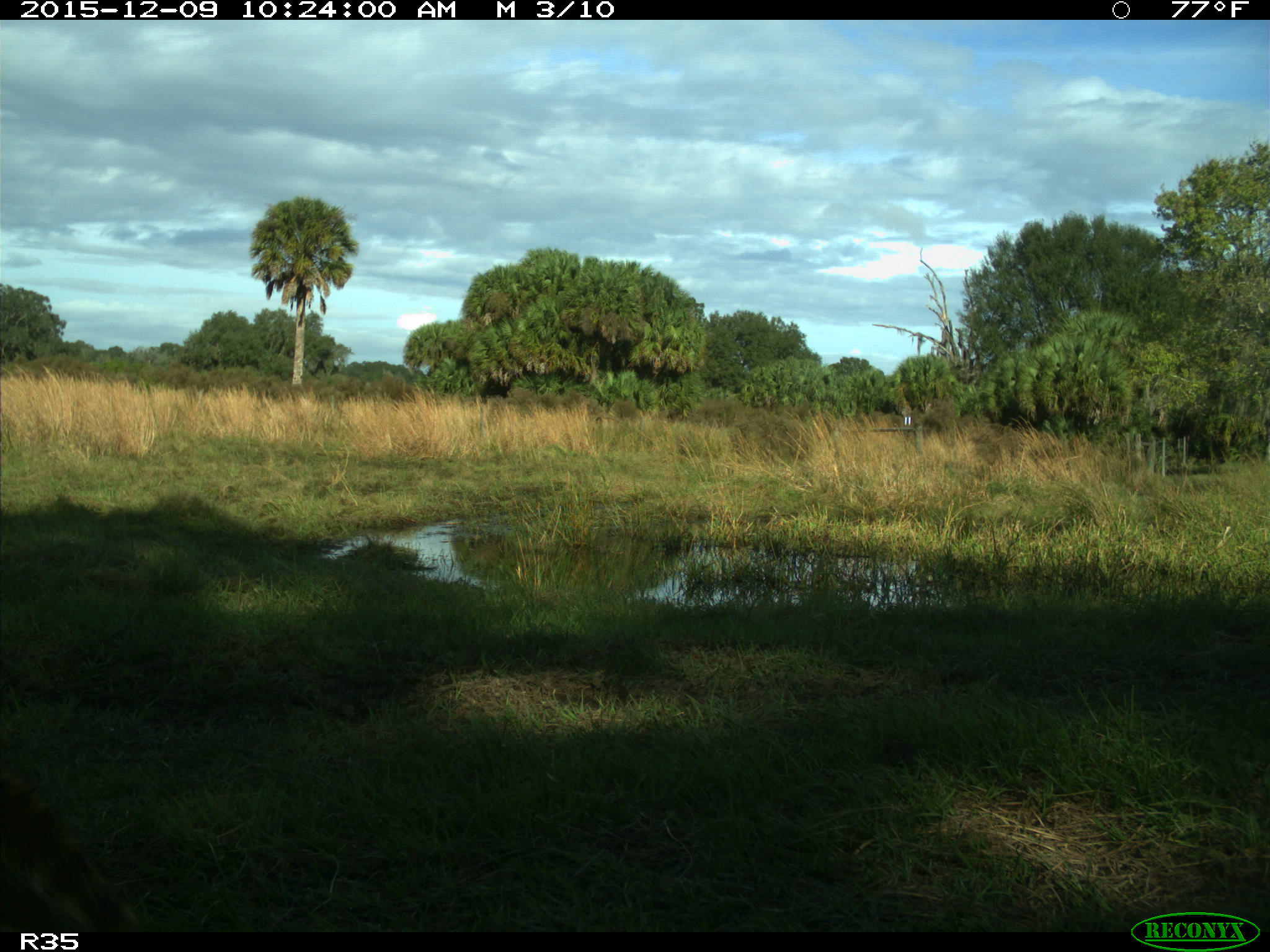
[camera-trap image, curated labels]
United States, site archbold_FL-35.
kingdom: Animalia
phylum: Chordata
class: Mammalia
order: Carnivora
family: Procyonidae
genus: Procyon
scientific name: Procyon lotor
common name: common raccoon